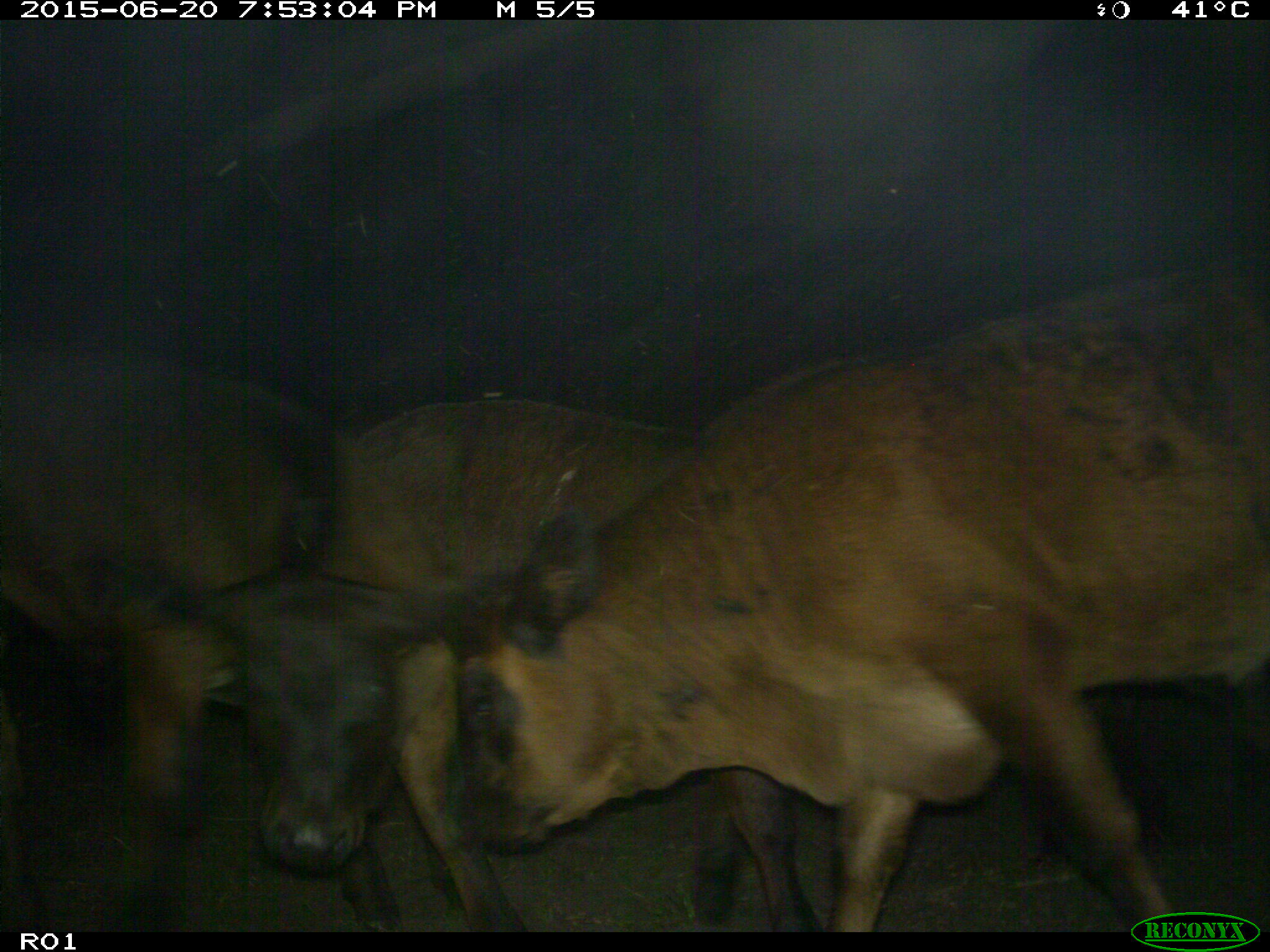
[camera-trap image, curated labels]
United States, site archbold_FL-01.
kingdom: Animalia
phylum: Chordata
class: Mammalia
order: Artiodactyla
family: Bovidae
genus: Bos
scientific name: Bos taurus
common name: domestic cow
Bos taurus (domestic cow).